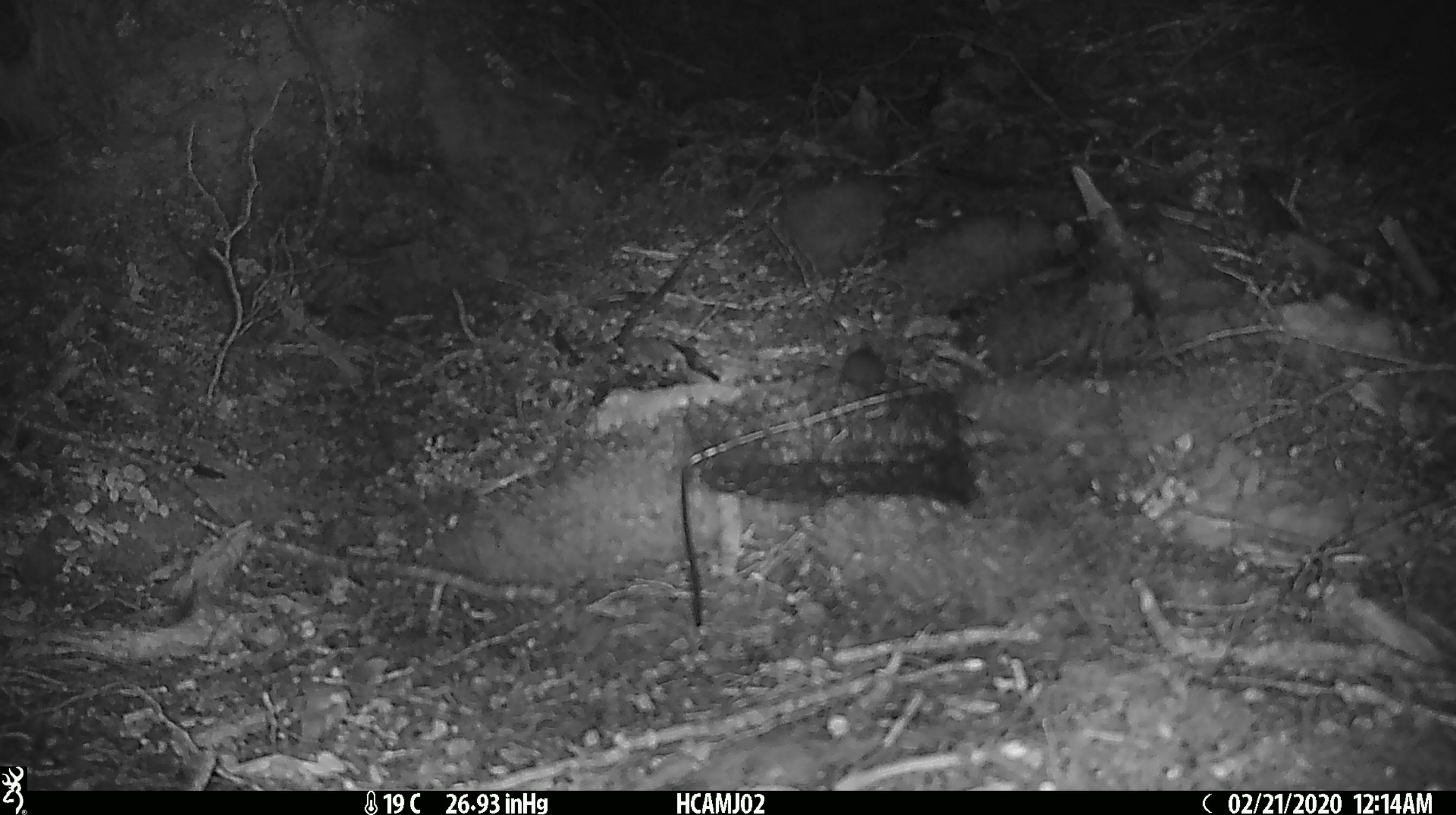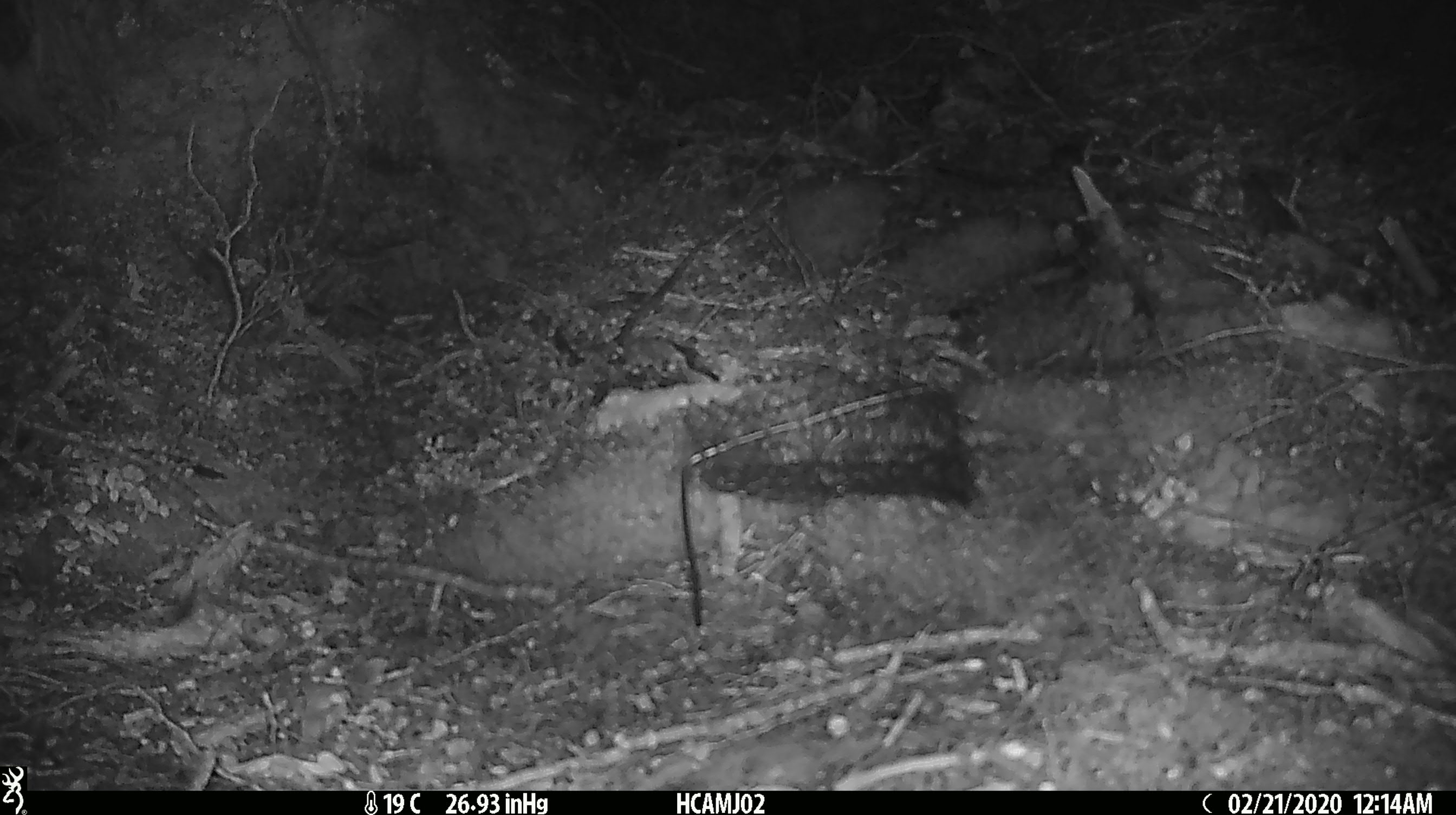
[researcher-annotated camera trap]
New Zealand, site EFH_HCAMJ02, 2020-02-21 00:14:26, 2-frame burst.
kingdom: Animalia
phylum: Chordata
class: Mammalia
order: Rodentia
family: Muridae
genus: Mus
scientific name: Mus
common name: mouse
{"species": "mouse (Mus)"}